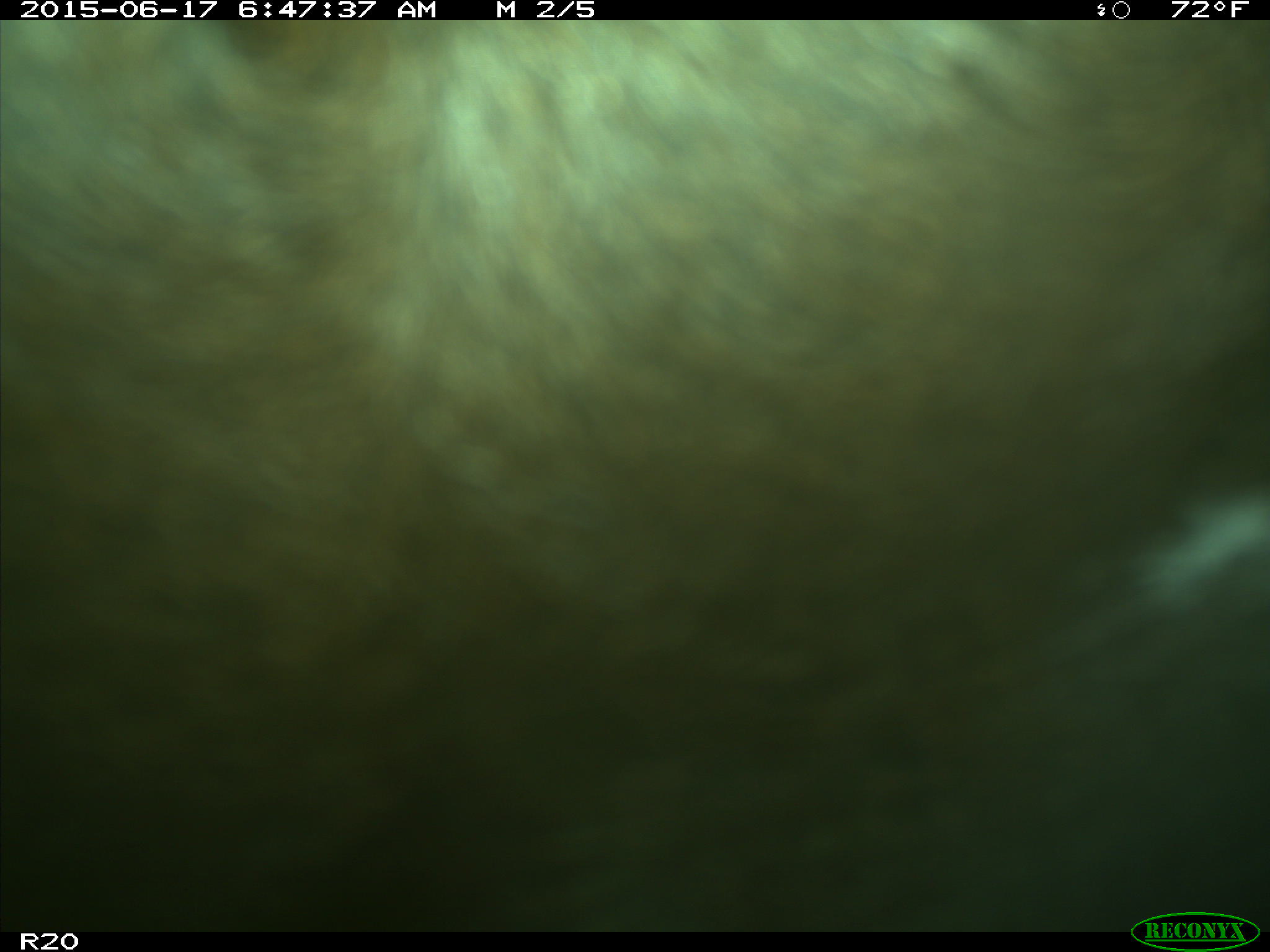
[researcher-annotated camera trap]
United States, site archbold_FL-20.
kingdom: Animalia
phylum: Chordata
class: Mammalia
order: Artiodactyla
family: Bovidae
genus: Bos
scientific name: Bos taurus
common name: domestic cow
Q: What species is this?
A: Bos taurus (domestic cow).